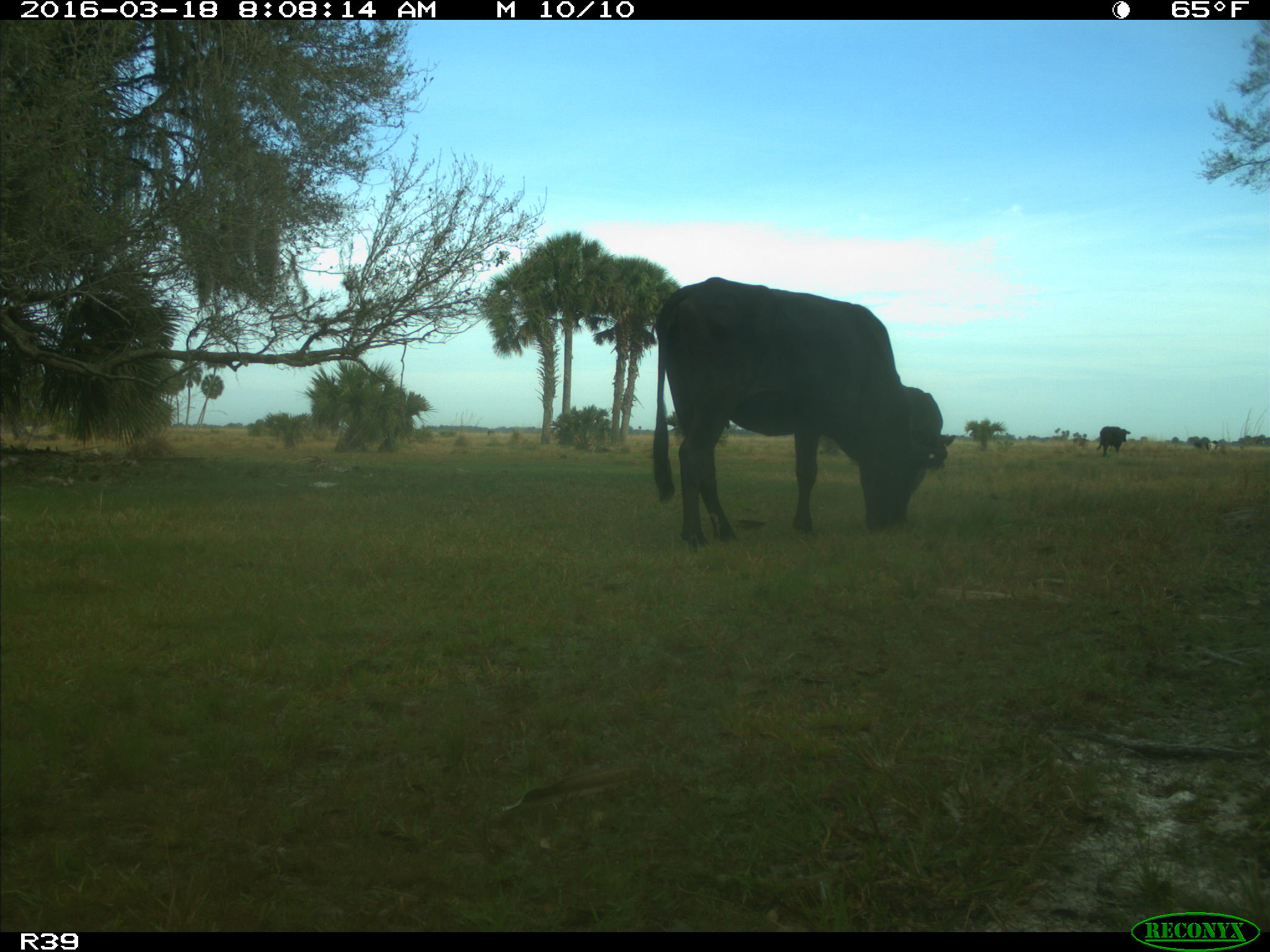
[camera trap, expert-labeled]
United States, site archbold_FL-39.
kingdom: Animalia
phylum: Chordata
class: Mammalia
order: Artiodactyla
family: Bovidae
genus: Bos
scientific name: Bos taurus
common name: domestic cow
Bos taurus (domestic cow).